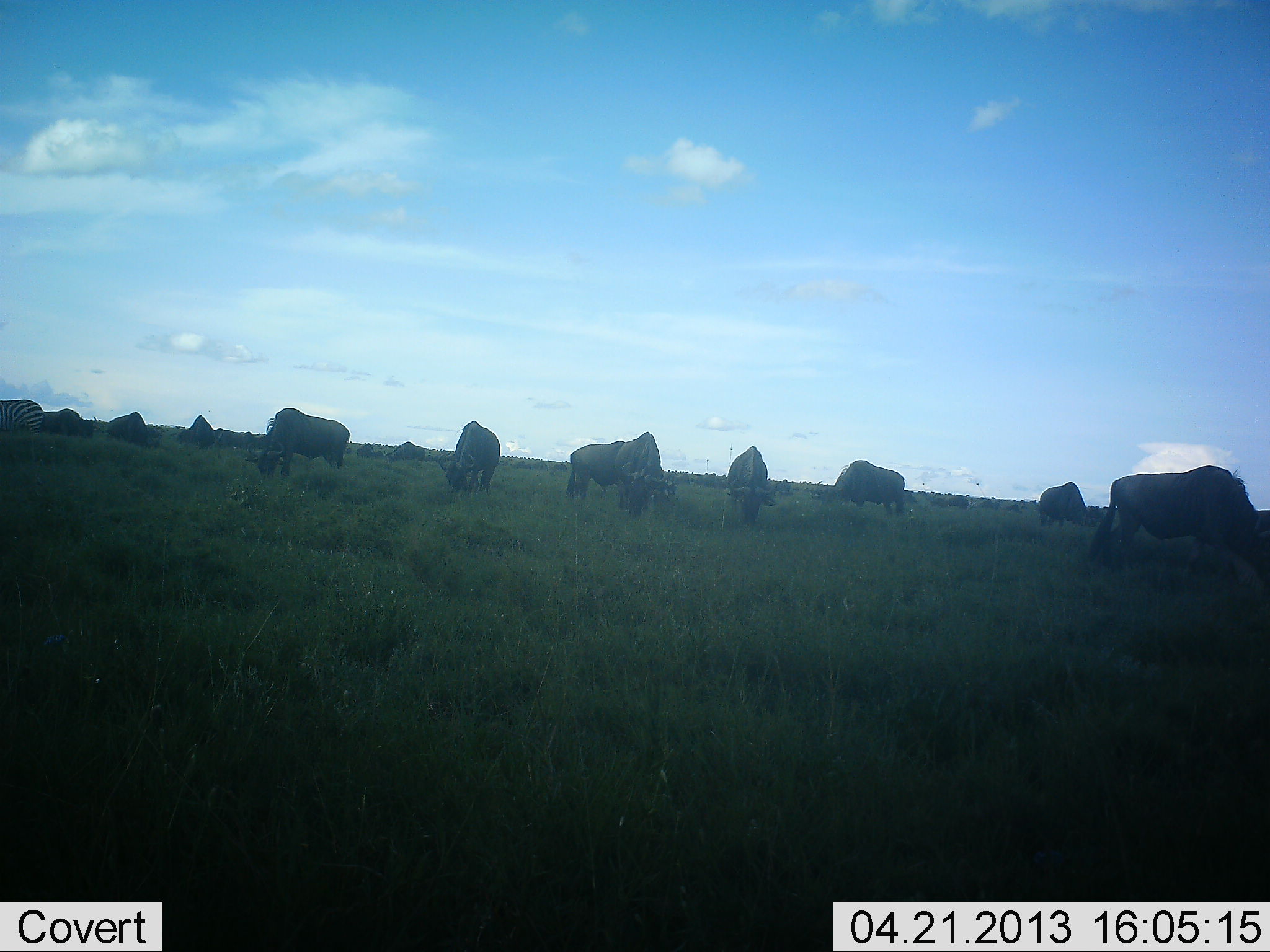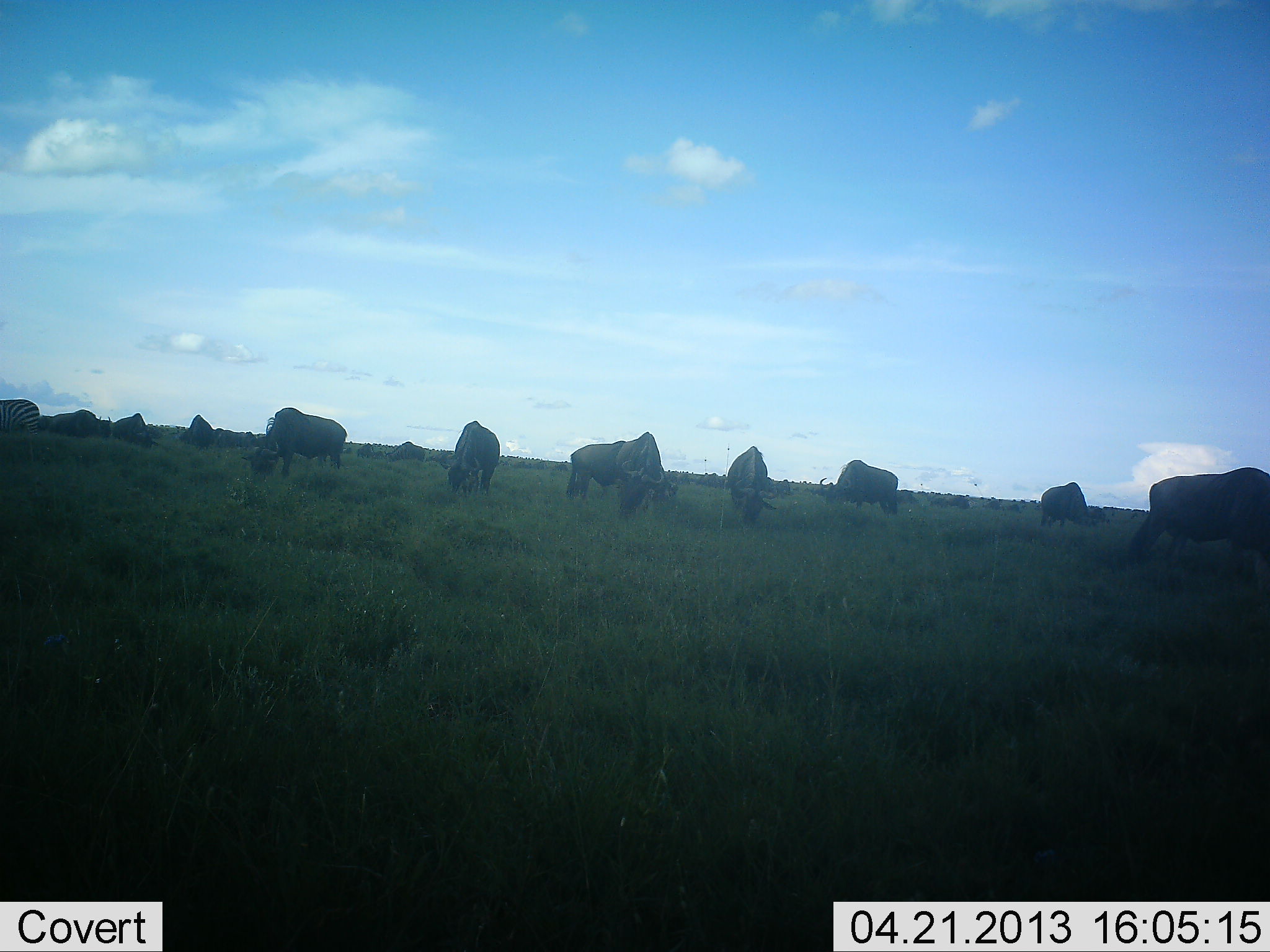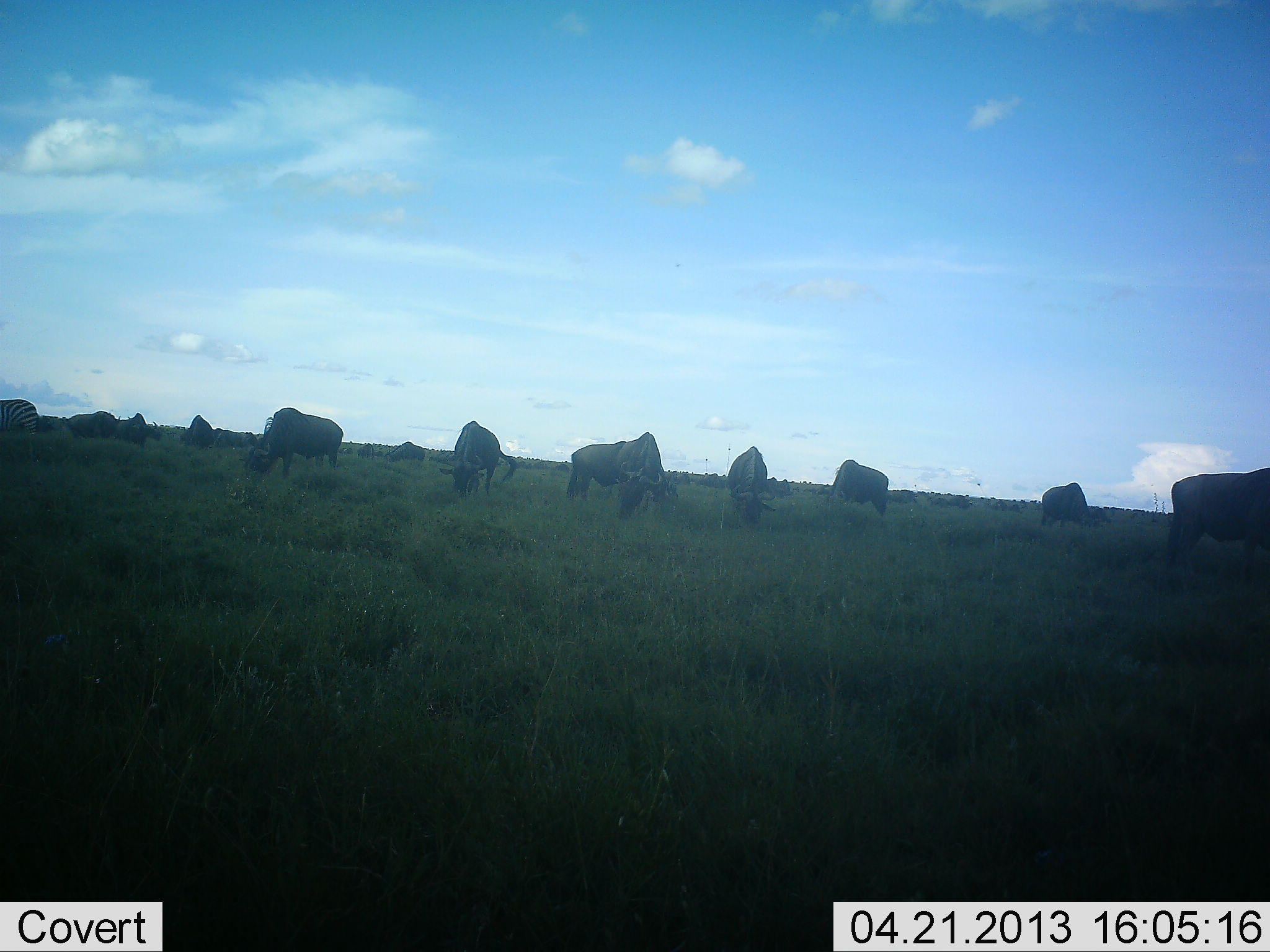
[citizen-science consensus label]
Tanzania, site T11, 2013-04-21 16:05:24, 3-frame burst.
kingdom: Animalia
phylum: Chordata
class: Mammalia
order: Artiodactyla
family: Bovidae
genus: Connochaetes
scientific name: Connochaetes taurinus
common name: blue wildebeest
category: wildebeest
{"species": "wildebeest (blue wildebeest) (Connochaetes taurinus)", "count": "11-50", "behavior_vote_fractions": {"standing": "43%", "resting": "5%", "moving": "24%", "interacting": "5%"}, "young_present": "0%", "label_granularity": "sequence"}